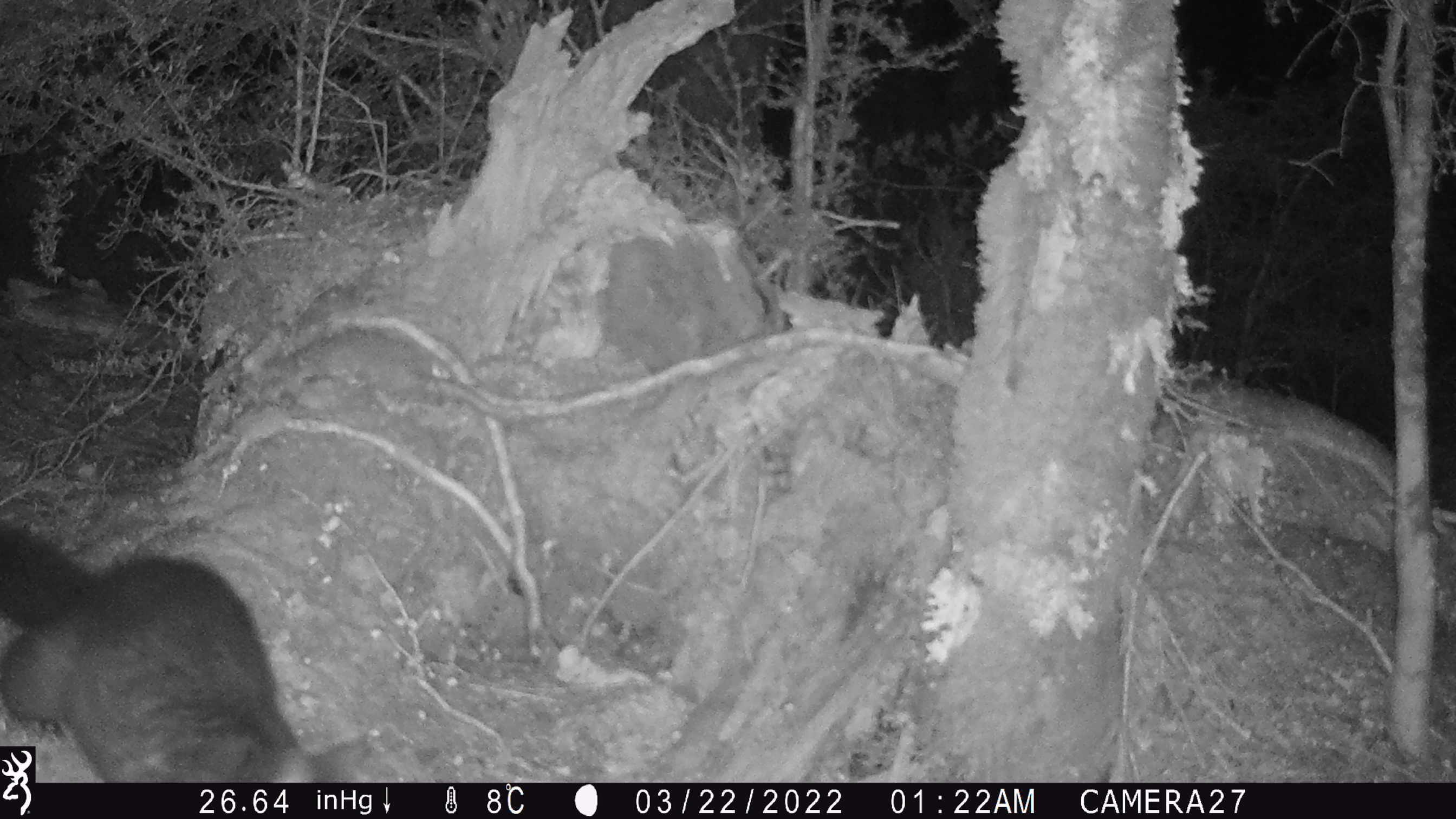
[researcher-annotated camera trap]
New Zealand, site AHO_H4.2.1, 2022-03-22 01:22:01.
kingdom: Animalia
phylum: Chordata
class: Mammalia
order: Diprotodontia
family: Phalangeridae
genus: Trichosurus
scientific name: Trichosurus vulpecula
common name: common brushtail possum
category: possum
Possum (common brushtail possum) (Trichosurus vulpecula).